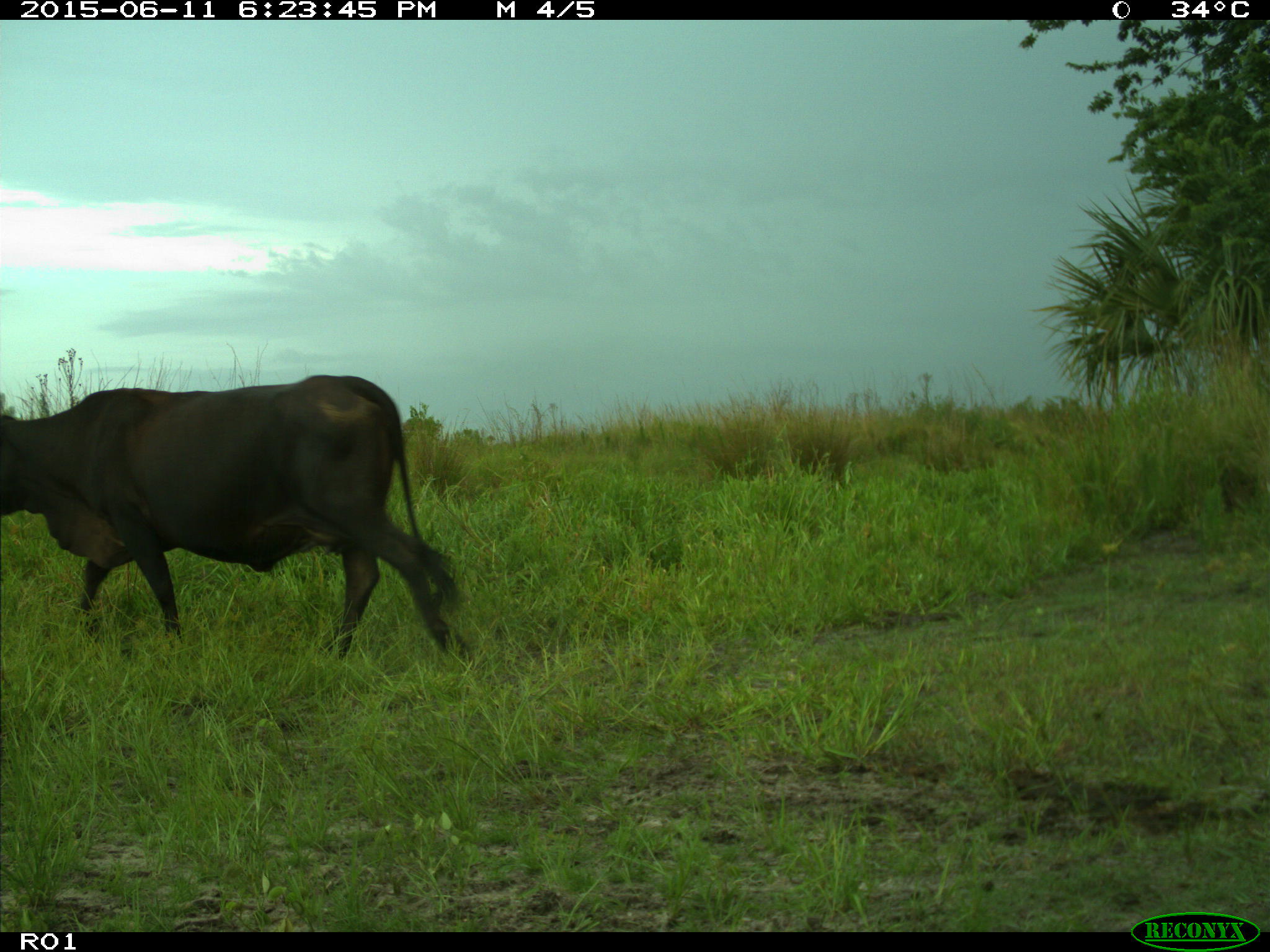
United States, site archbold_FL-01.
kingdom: Animalia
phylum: Chordata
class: Mammalia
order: Artiodactyla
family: Bovidae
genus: Bos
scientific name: Bos taurus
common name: domestic cow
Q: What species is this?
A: Bos taurus (domestic cow).